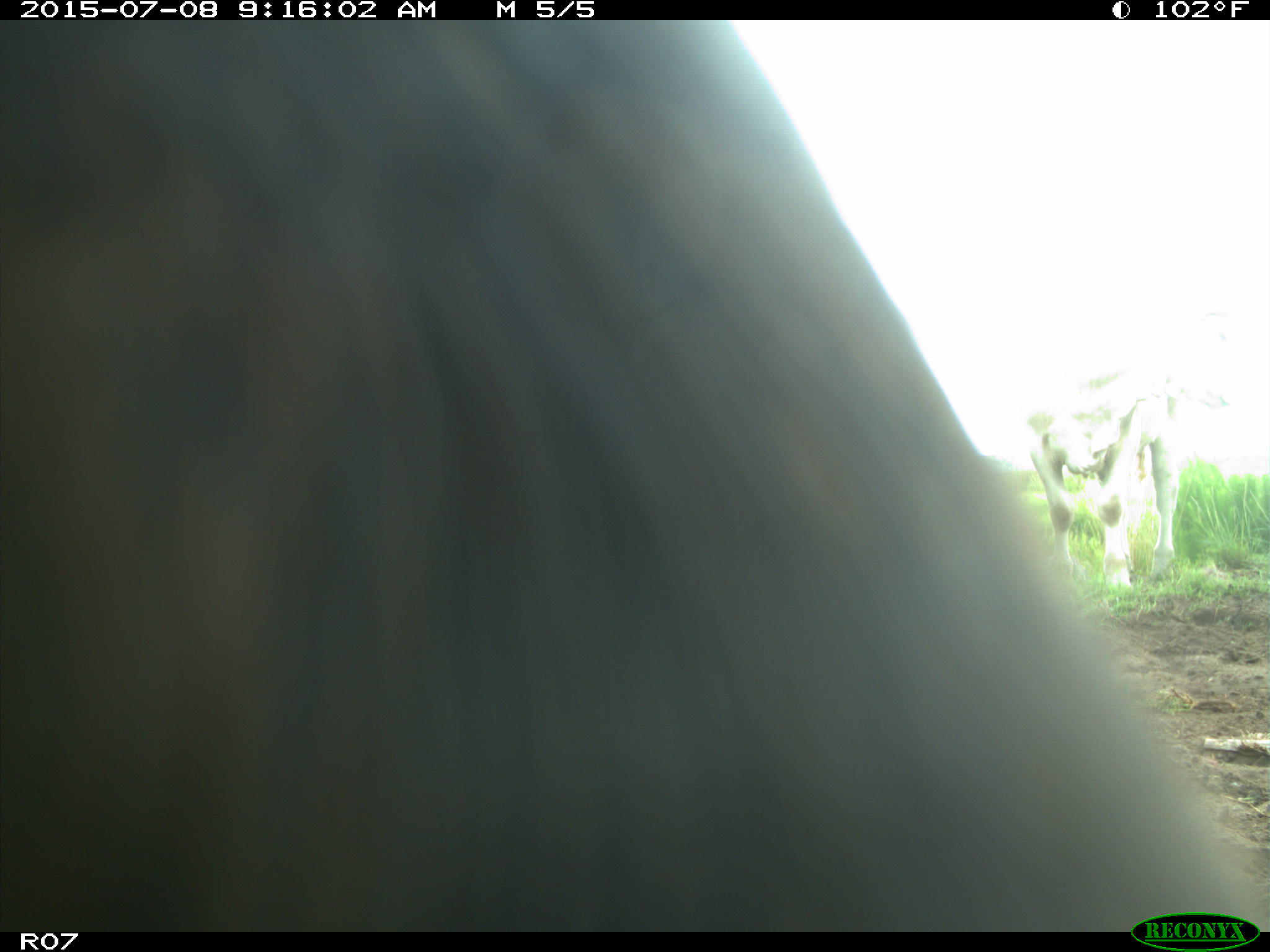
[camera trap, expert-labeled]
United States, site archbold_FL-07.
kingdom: Animalia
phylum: Chordata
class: Mammalia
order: Artiodactyla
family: Bovidae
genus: Bos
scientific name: Bos taurus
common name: domestic cow